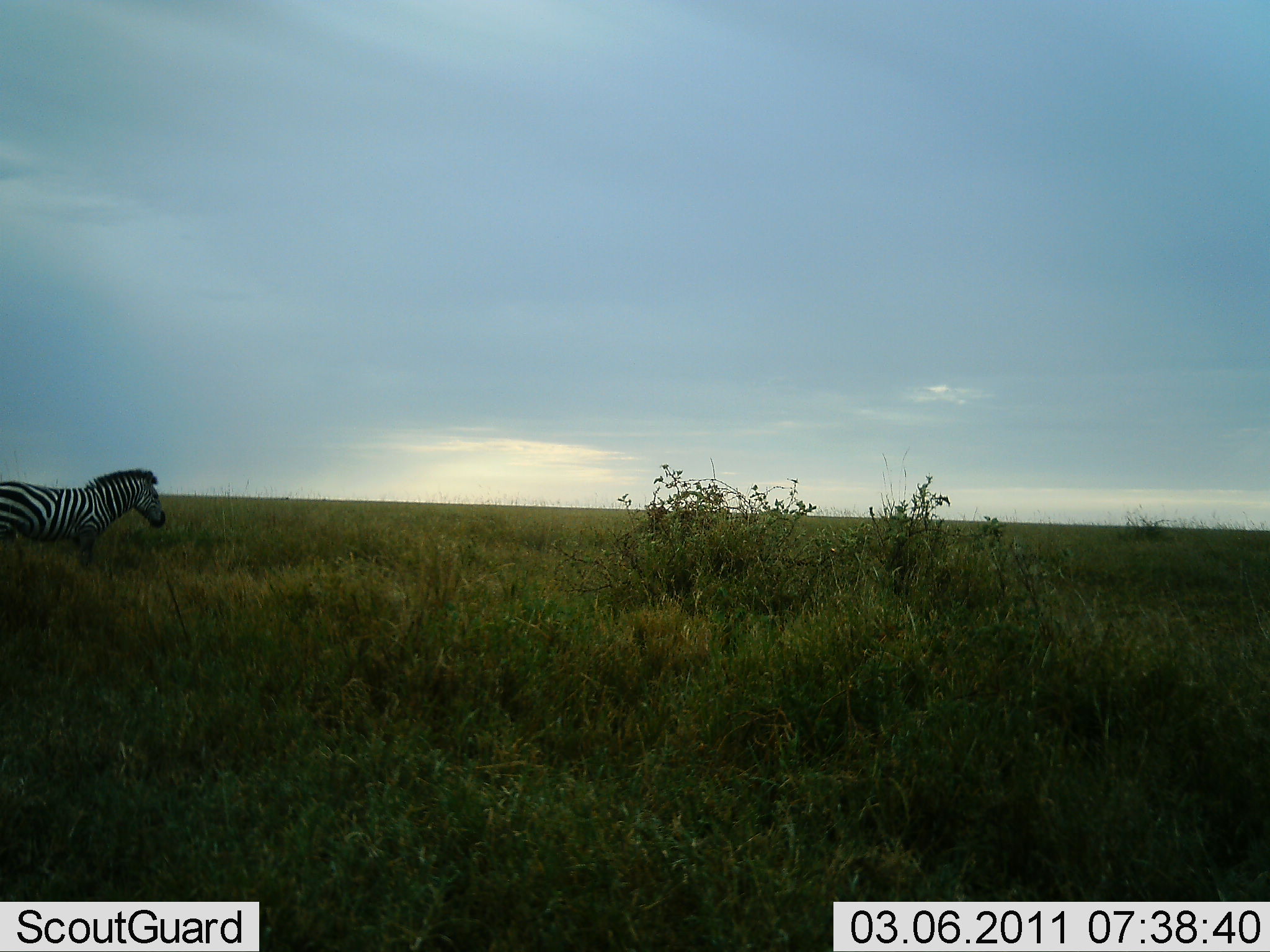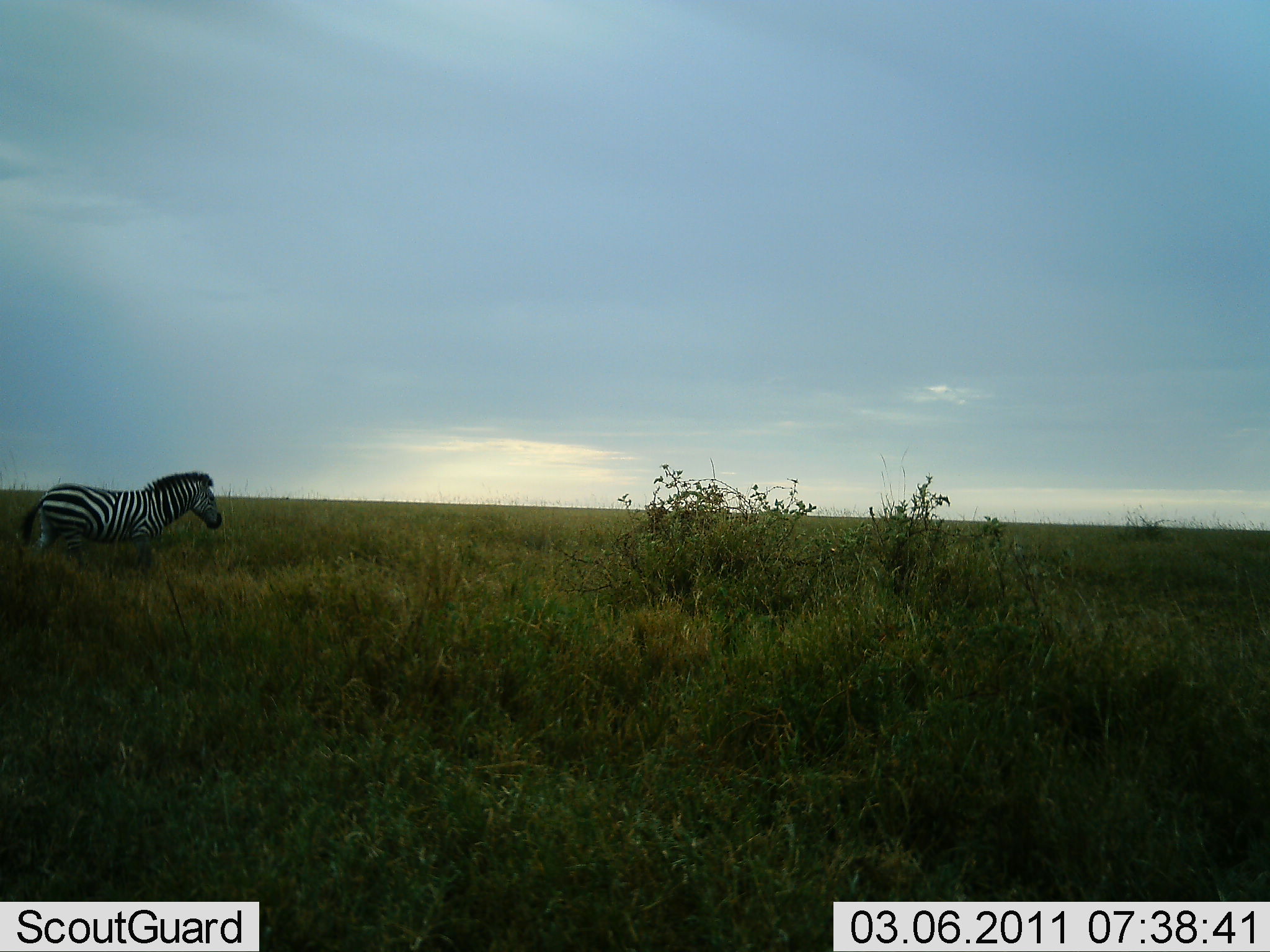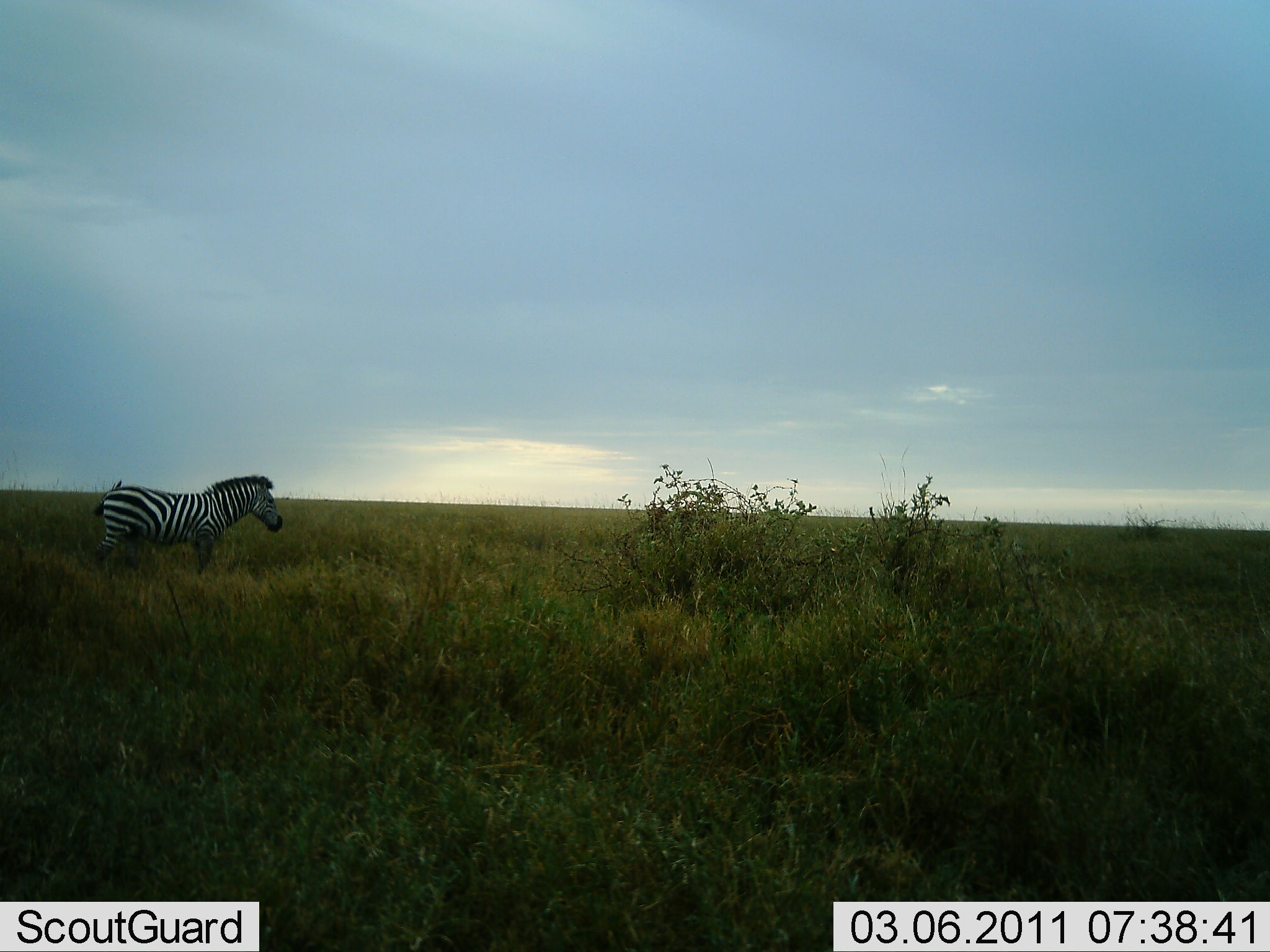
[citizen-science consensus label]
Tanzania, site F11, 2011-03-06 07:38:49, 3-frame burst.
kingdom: Animalia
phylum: Chordata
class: Mammalia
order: Perissodactyla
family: Equidae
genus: Equus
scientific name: Equus quagga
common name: plains zebra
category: zebra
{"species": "zebra (plains zebra) (Equus quagga)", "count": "1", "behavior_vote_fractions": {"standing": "9%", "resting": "0%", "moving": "91%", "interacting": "0%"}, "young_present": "0%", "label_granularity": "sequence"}